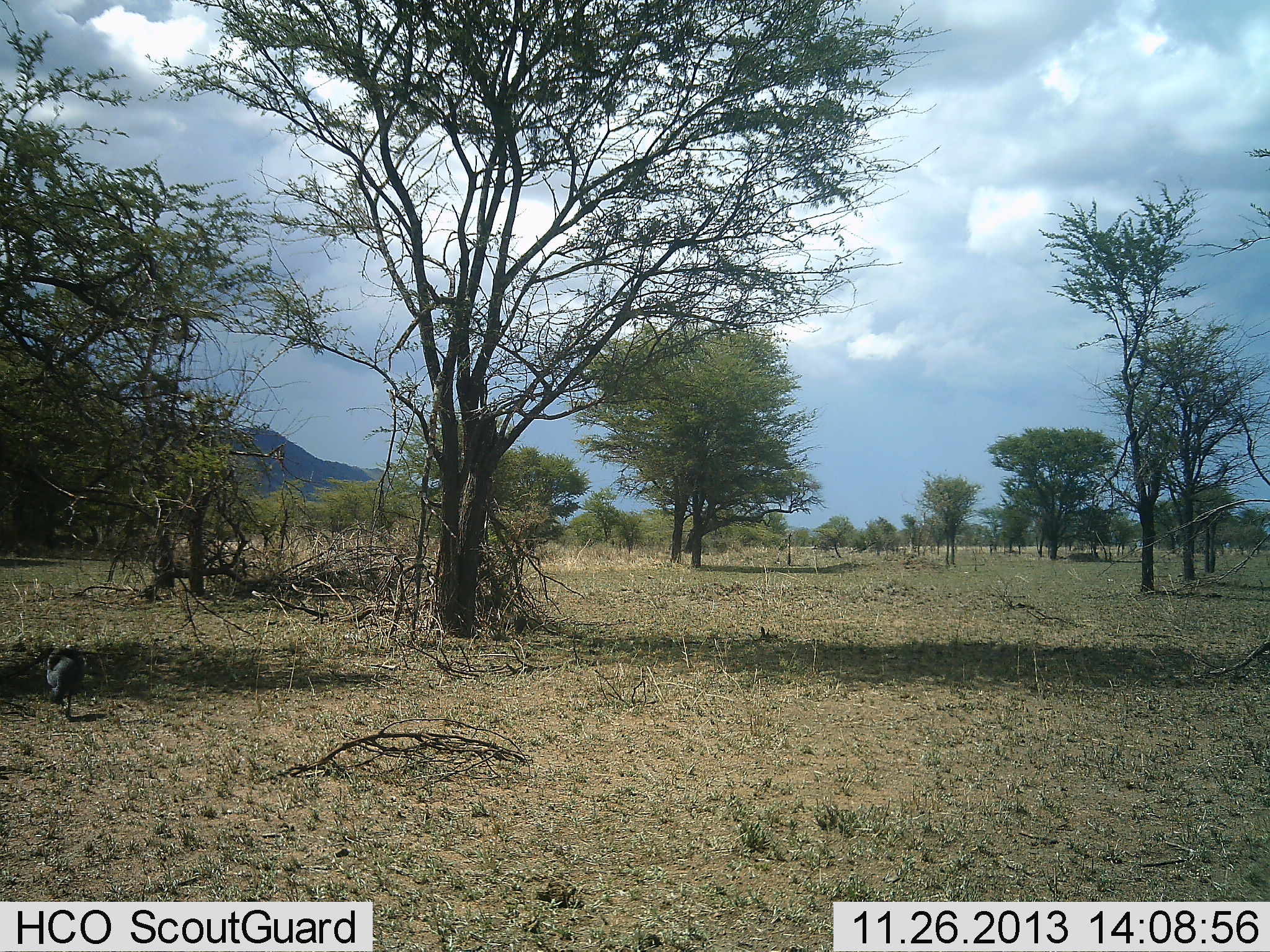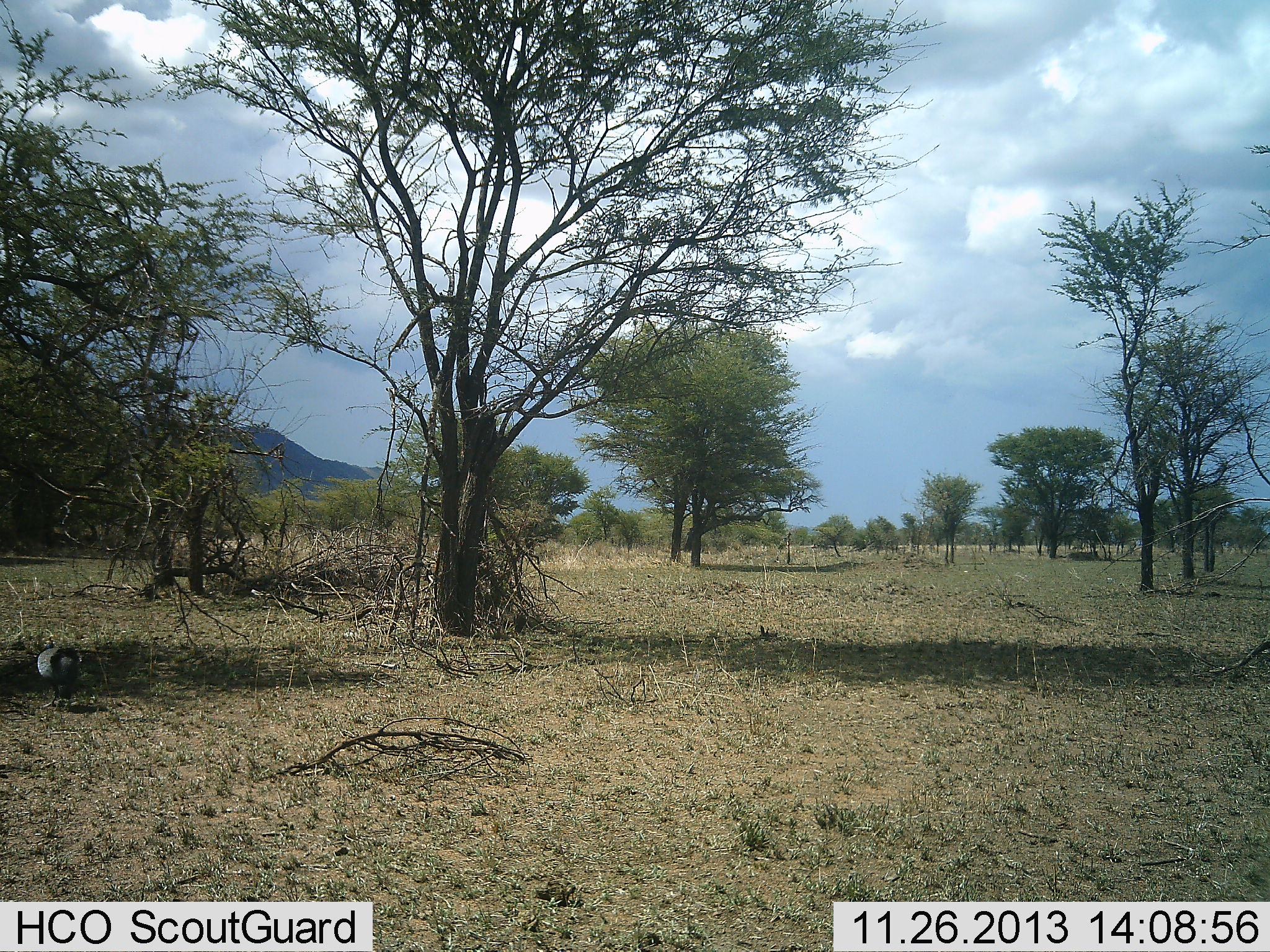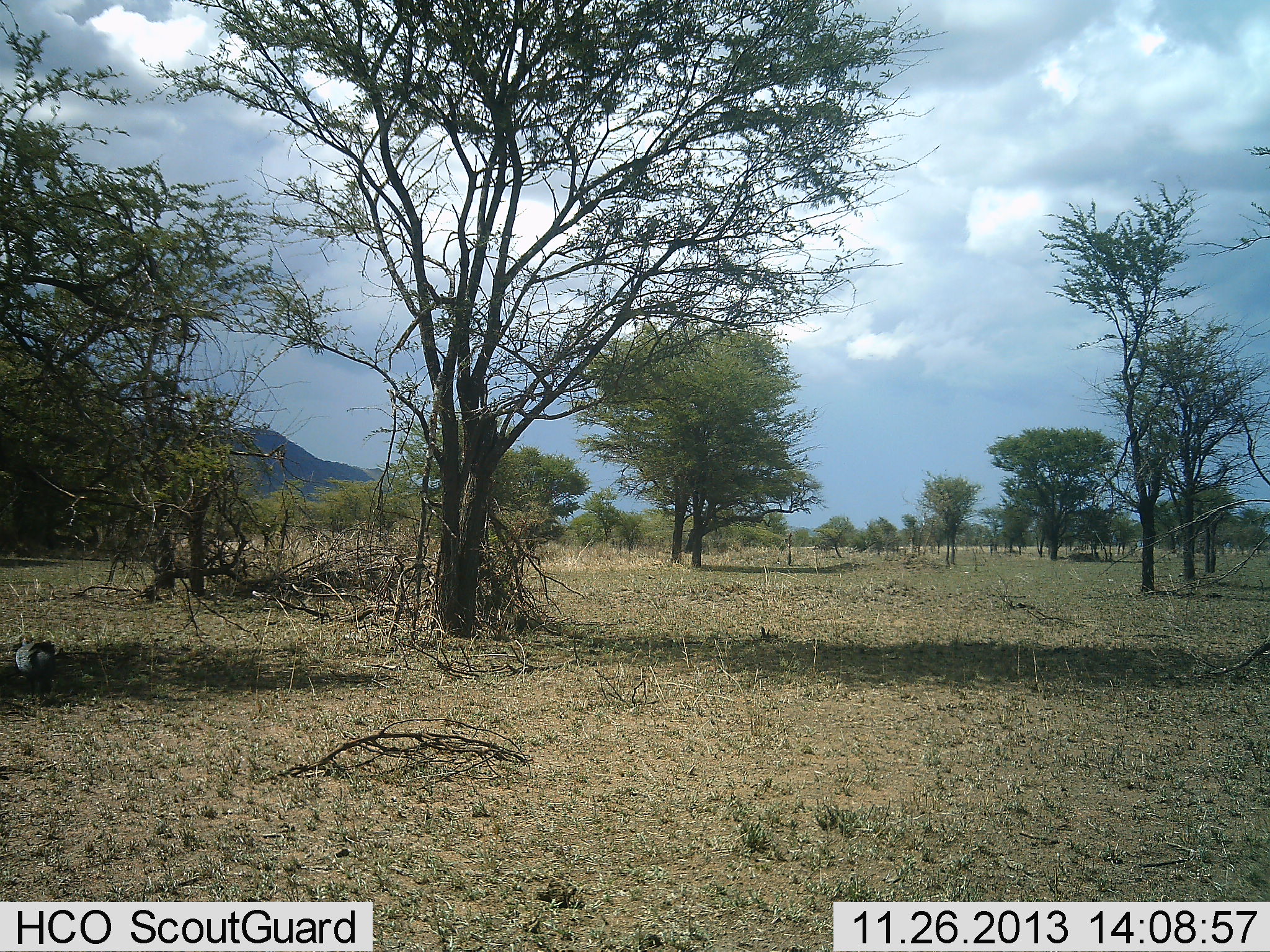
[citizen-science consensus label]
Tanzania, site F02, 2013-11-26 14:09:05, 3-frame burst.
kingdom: Animalia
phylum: Chordata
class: Aves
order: Galliformes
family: Numididae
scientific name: Numididae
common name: guinea fowl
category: guineafowl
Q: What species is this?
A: Guineafowl (guinea fowl) (Numididae).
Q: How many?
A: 1.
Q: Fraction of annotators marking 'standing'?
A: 0%.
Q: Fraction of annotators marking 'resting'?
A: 0%.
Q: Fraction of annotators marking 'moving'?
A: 90%.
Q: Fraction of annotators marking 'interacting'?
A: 0%.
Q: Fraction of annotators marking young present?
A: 0%.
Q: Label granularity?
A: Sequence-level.